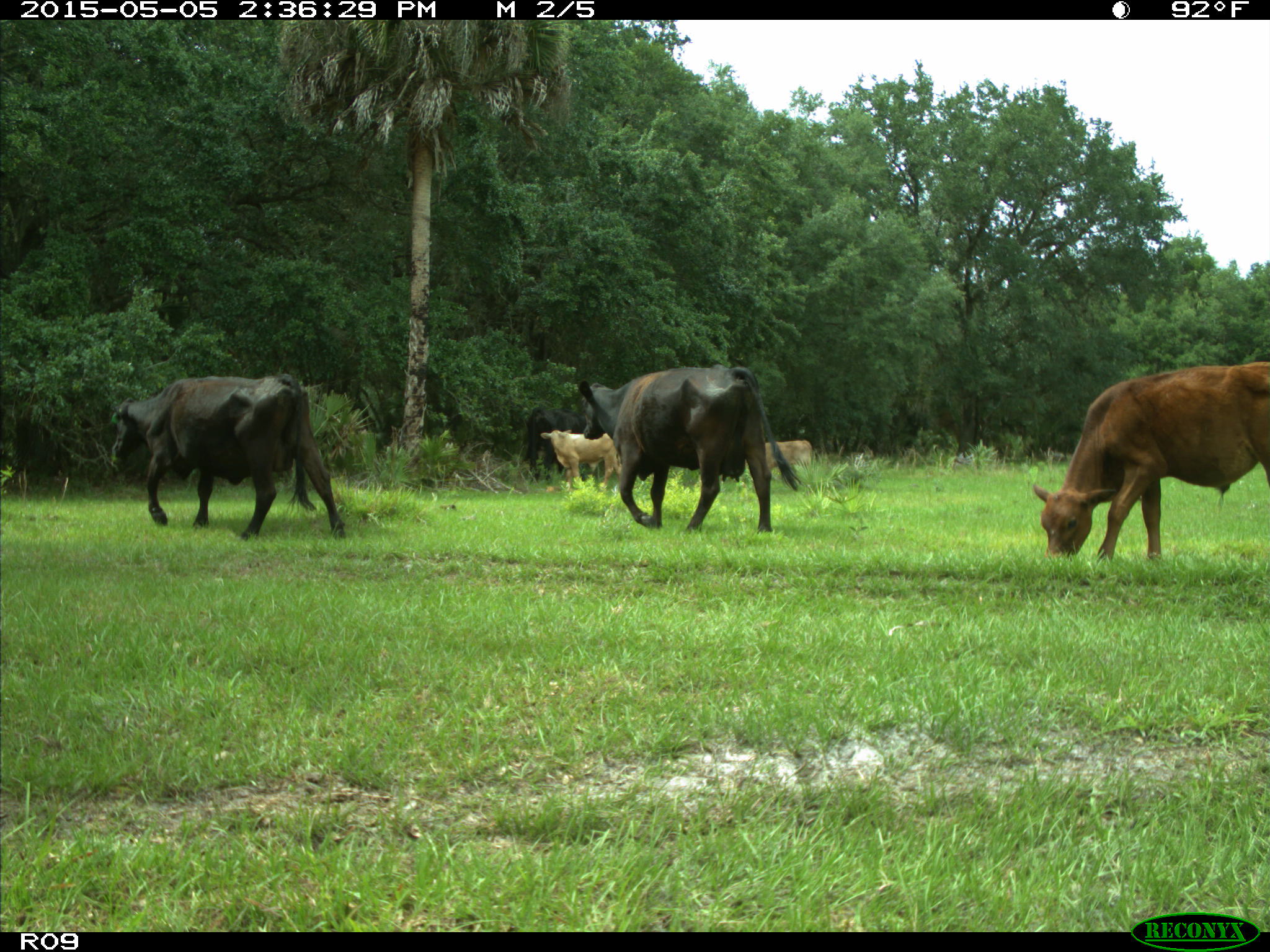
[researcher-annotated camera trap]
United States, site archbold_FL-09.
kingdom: Animalia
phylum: Chordata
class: Mammalia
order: Artiodactyla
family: Bovidae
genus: Bos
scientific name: Bos taurus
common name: domestic cow